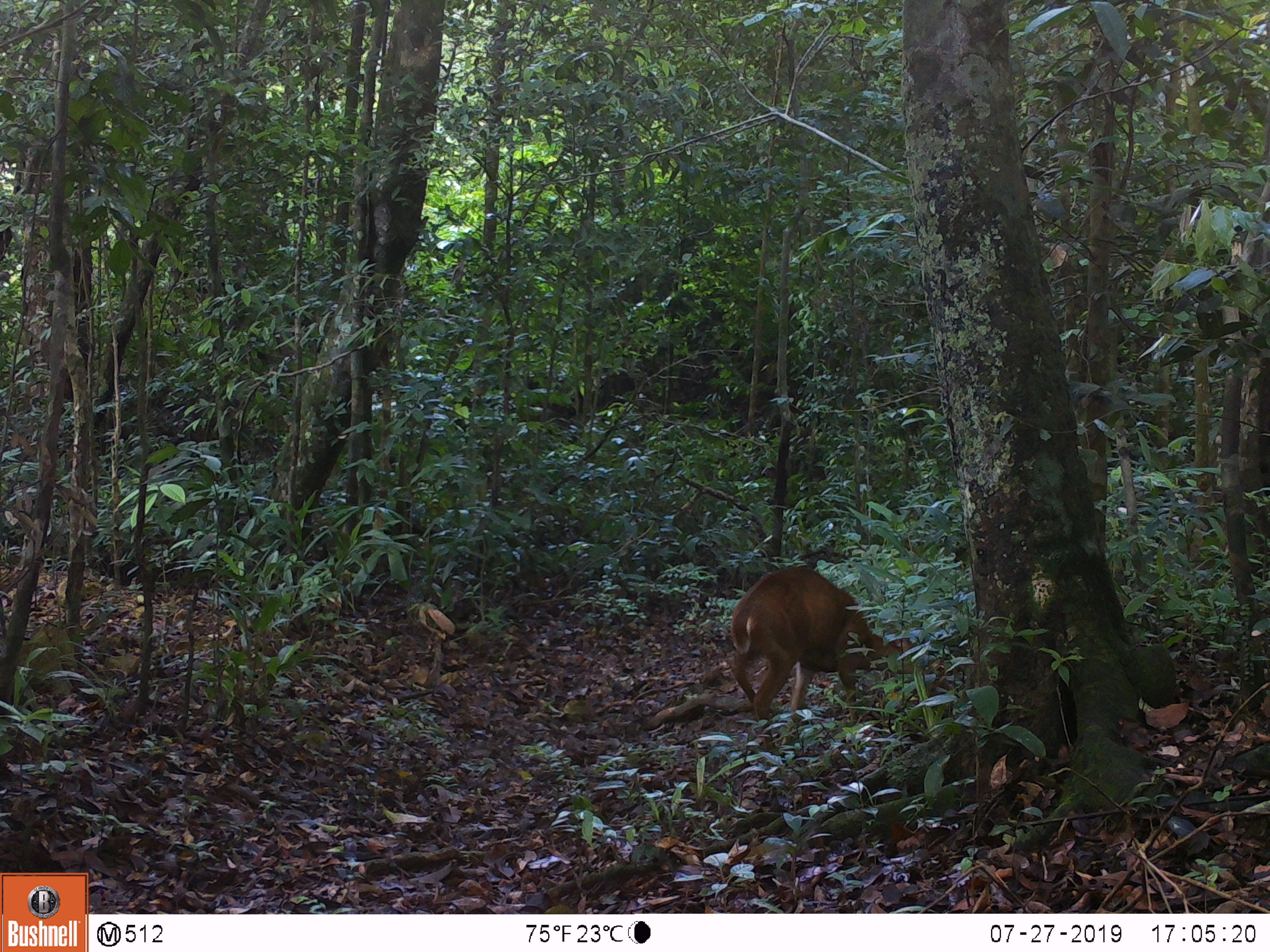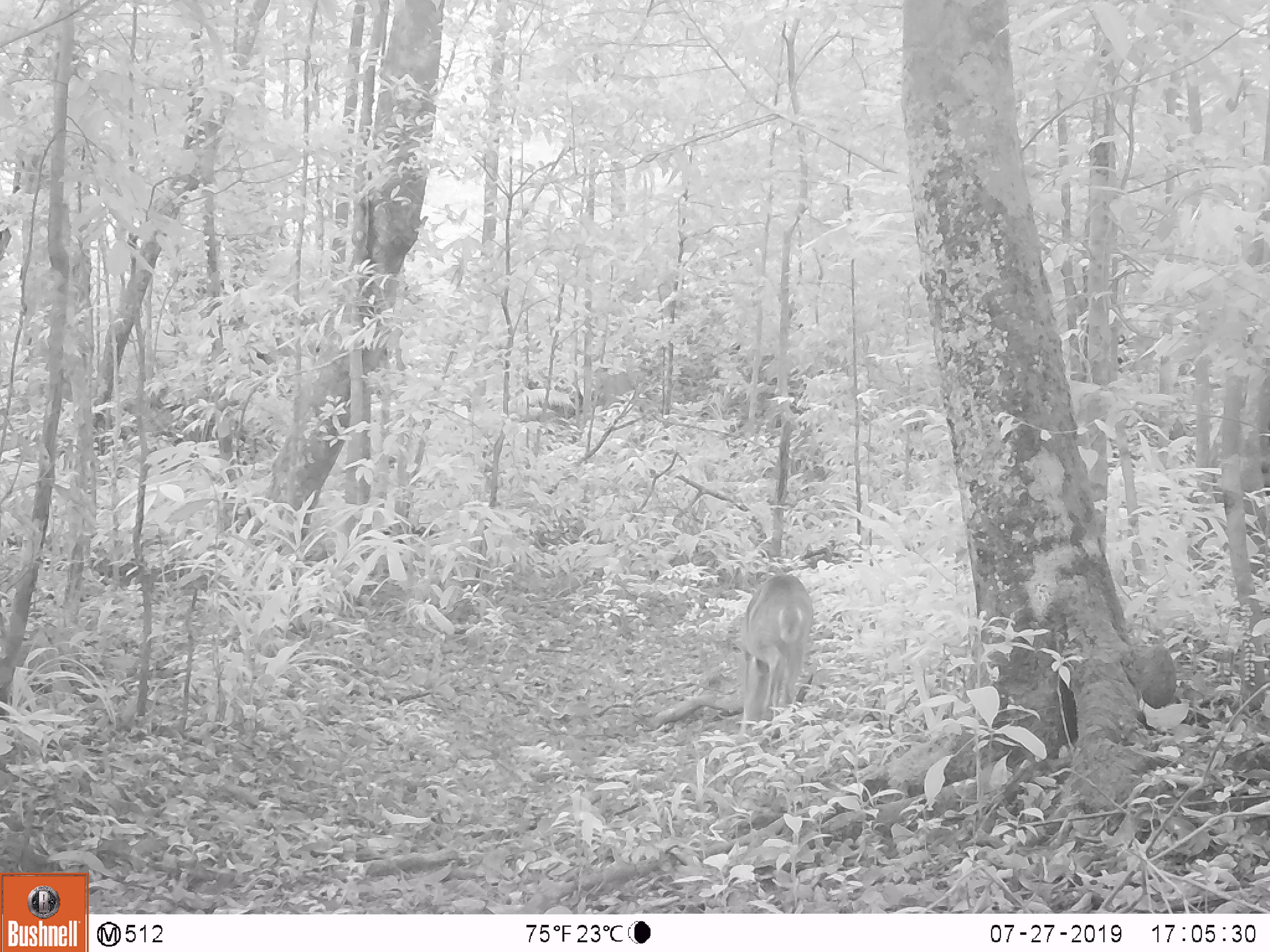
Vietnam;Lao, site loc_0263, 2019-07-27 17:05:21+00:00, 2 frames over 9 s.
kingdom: Animalia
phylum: Chordata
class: Mammalia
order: Artiodactyla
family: Cervidae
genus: Muntiacus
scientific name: Muntiacus vuquangensis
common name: large-antlered muntjac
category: large antlered muntjac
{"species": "large antlered muntjac (large-antlered muntjac) (Muntiacus vuquangensis)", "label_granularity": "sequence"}